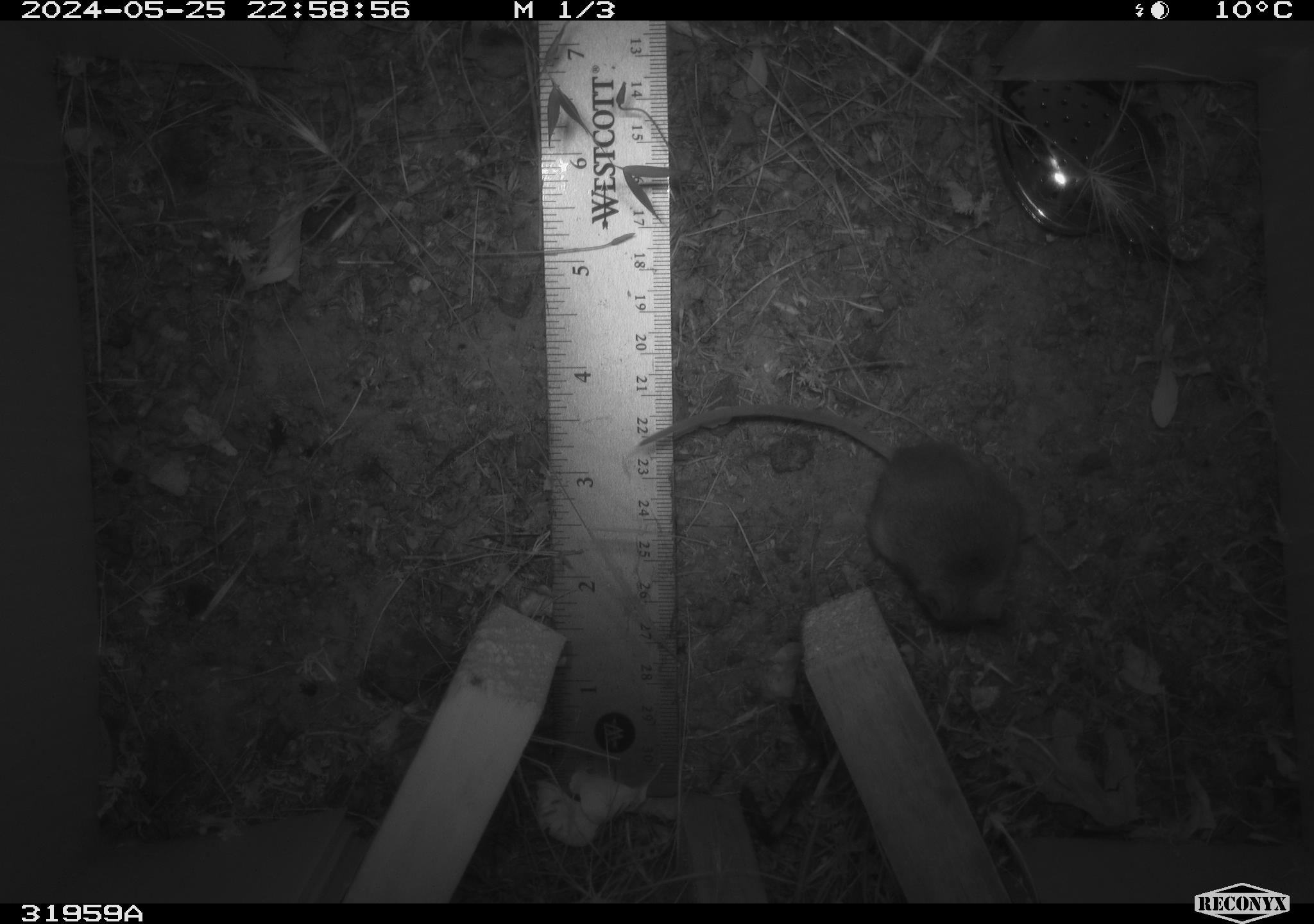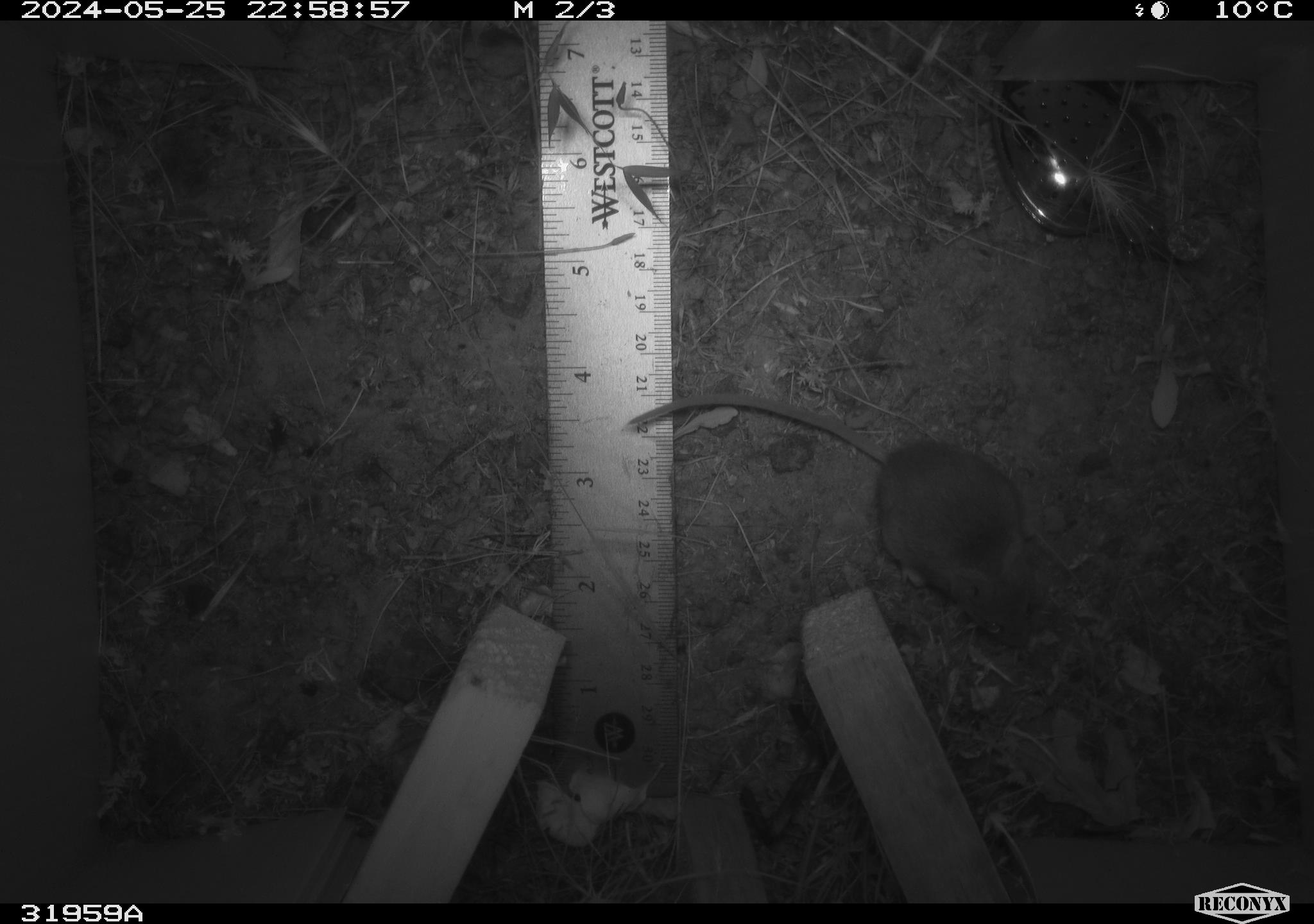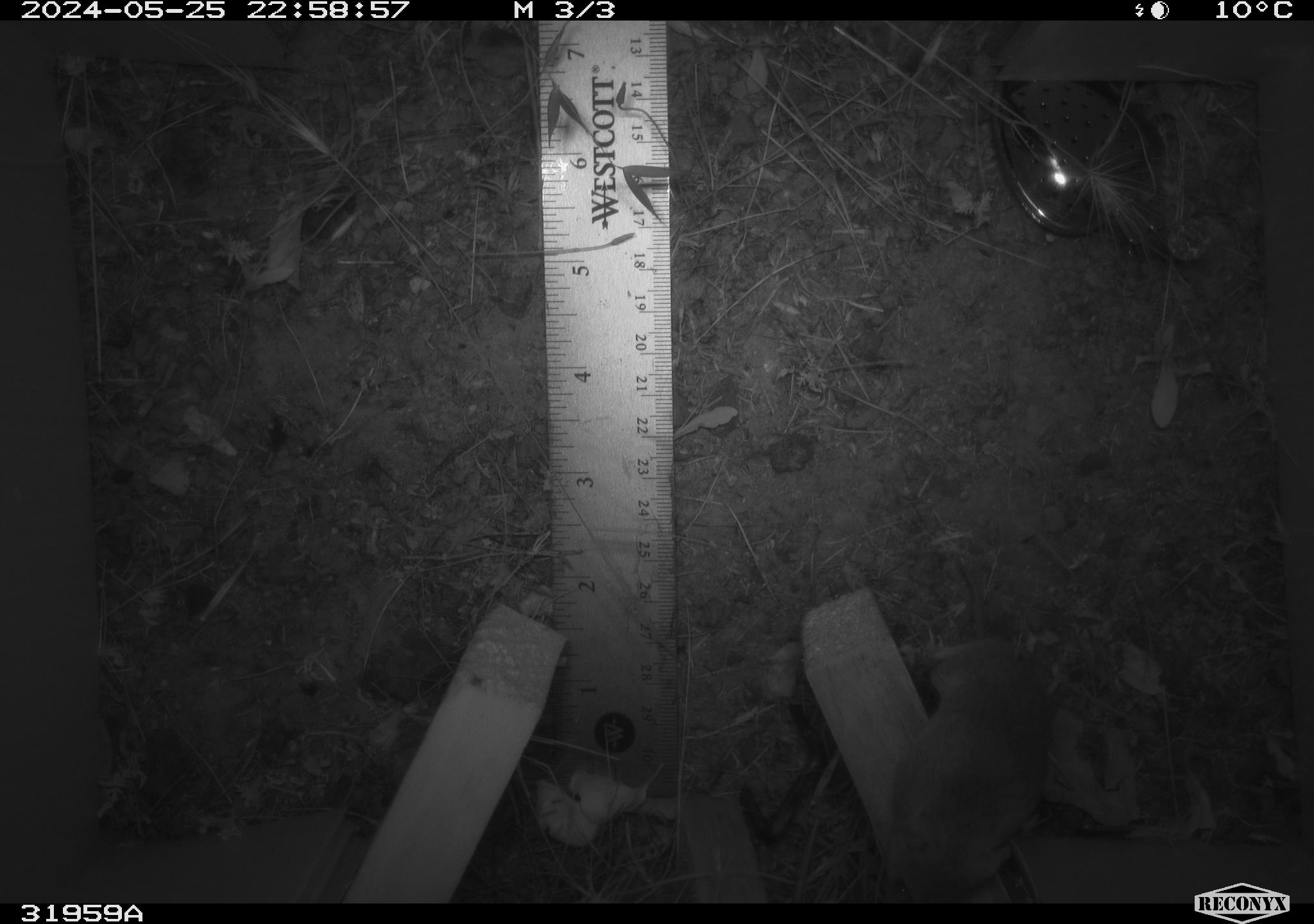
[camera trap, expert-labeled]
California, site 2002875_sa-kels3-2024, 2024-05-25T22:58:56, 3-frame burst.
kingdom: Animalia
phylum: Chordata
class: Mammalia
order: Rodentia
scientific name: Rodentia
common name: rodent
Rodent (Rodentia).